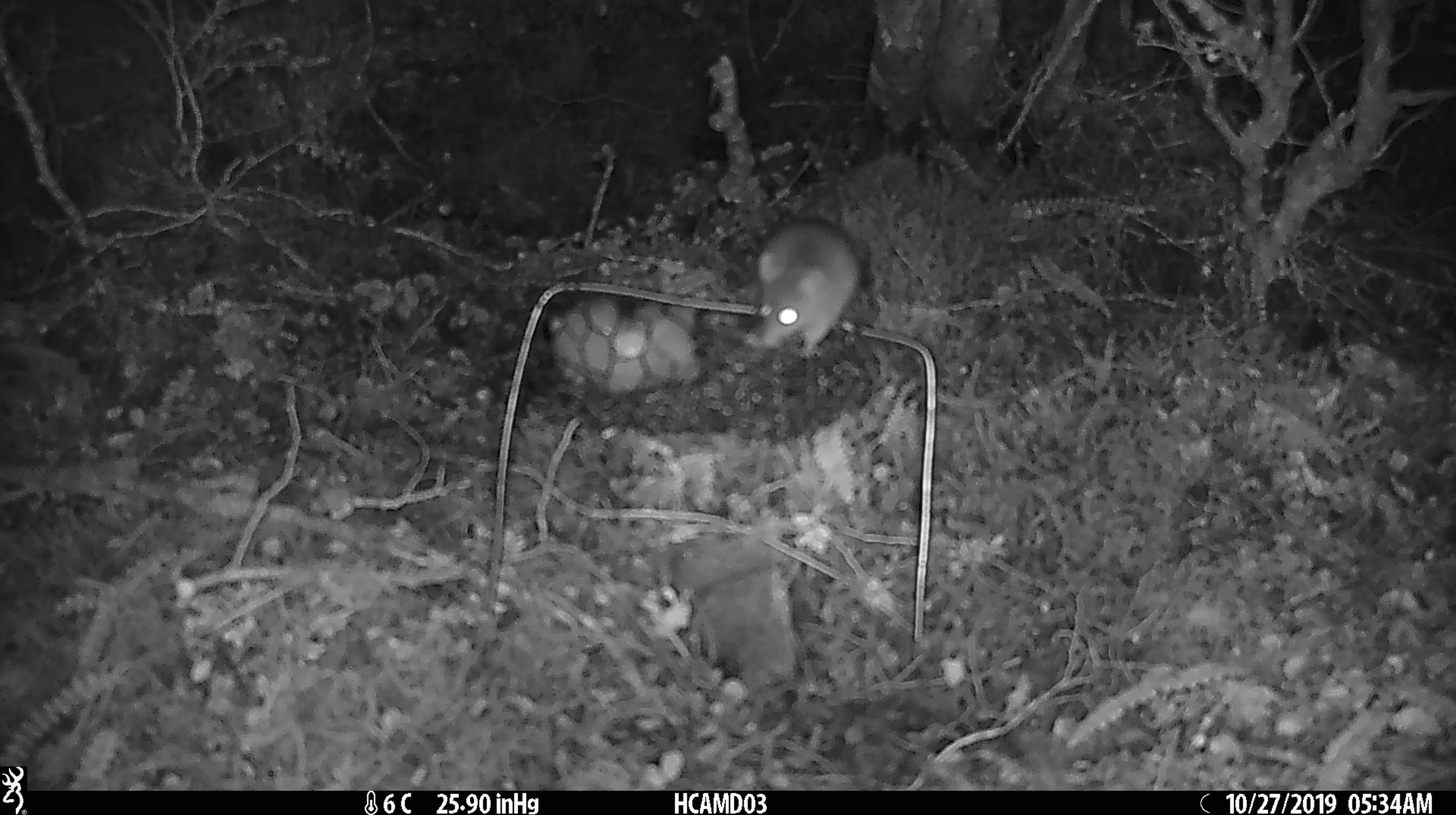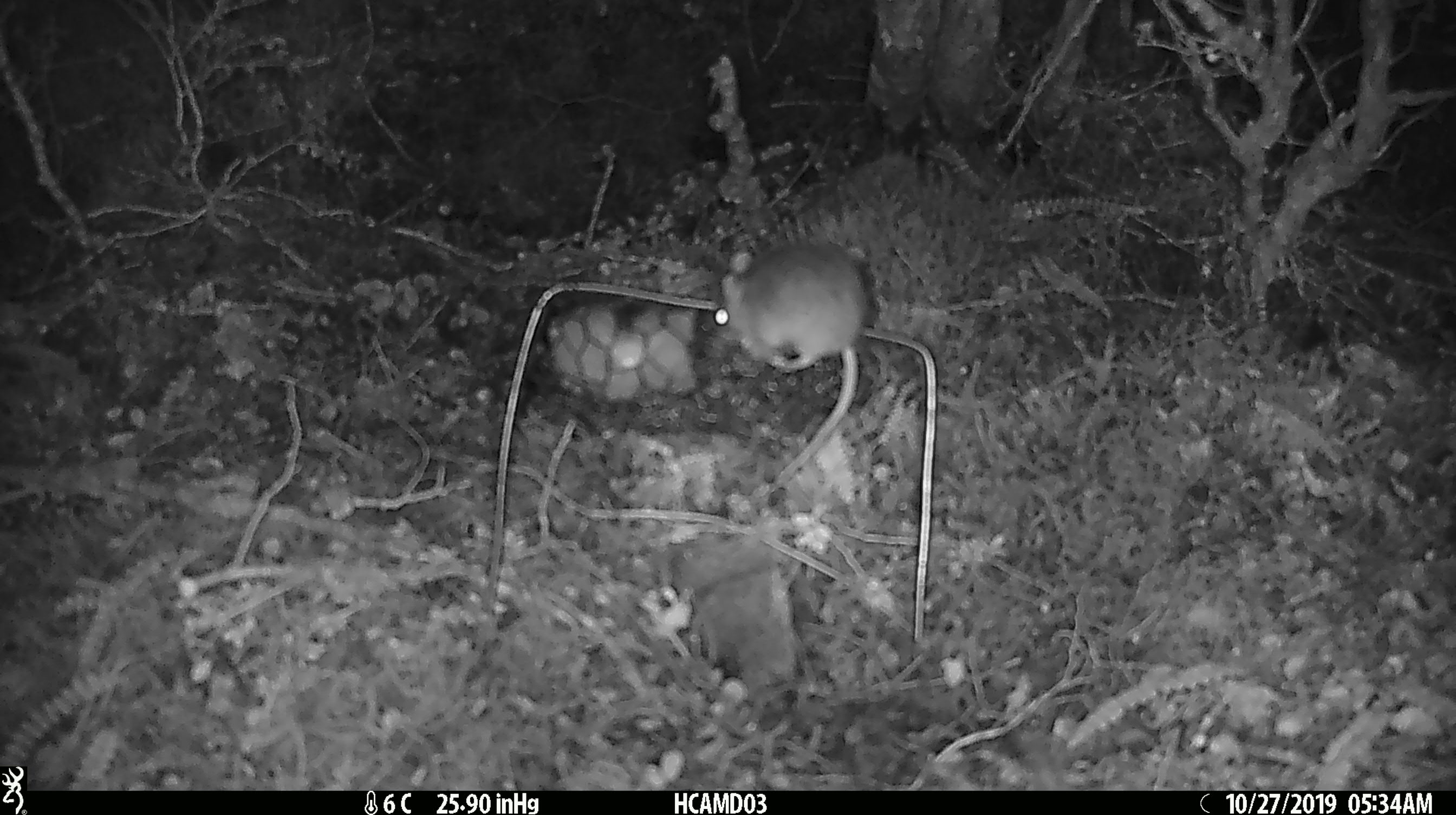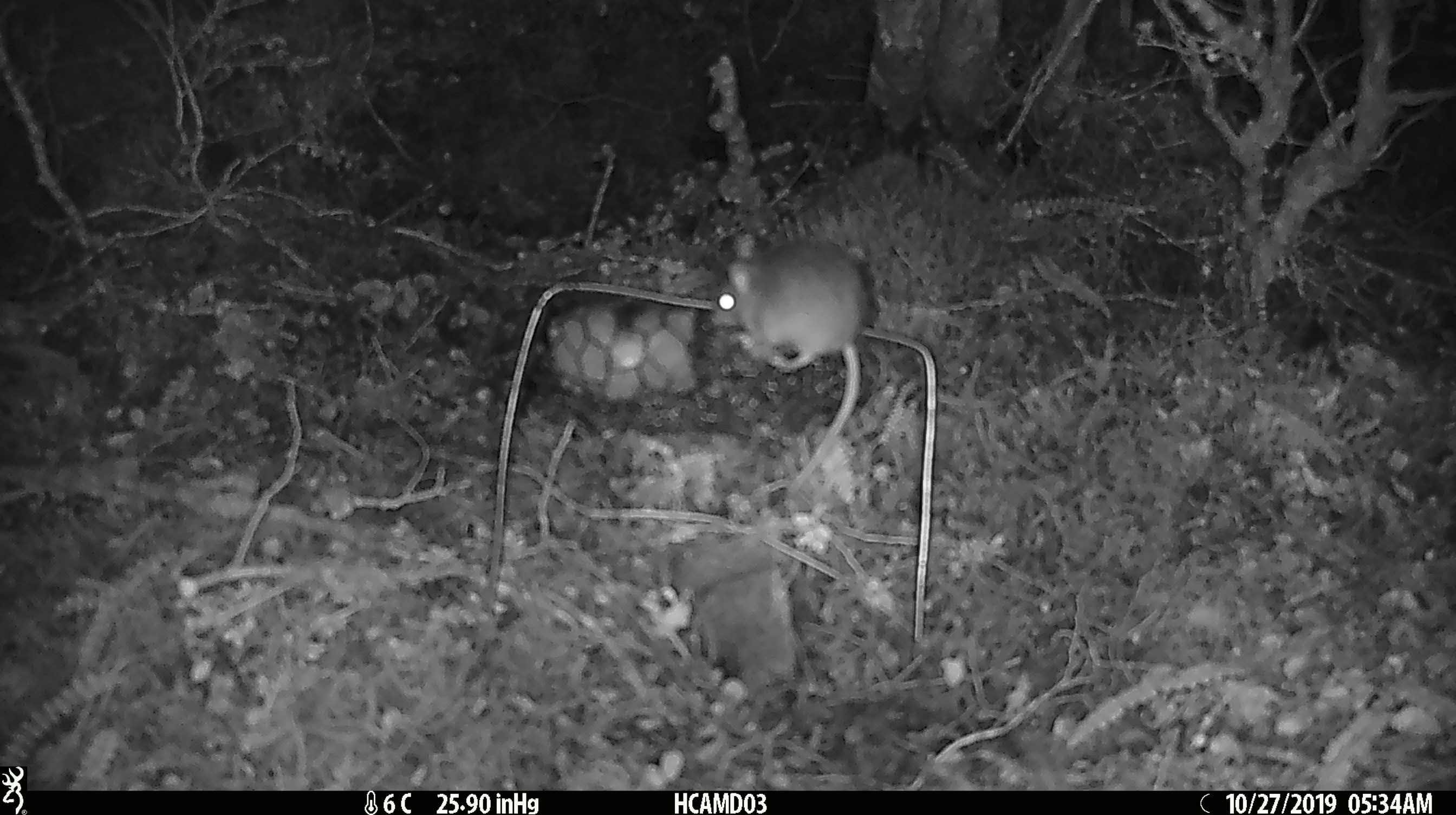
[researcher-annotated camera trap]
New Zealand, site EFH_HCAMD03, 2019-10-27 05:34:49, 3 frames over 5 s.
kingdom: Animalia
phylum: Chordata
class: Mammalia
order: Rodentia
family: Muridae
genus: Mus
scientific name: Mus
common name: mouse